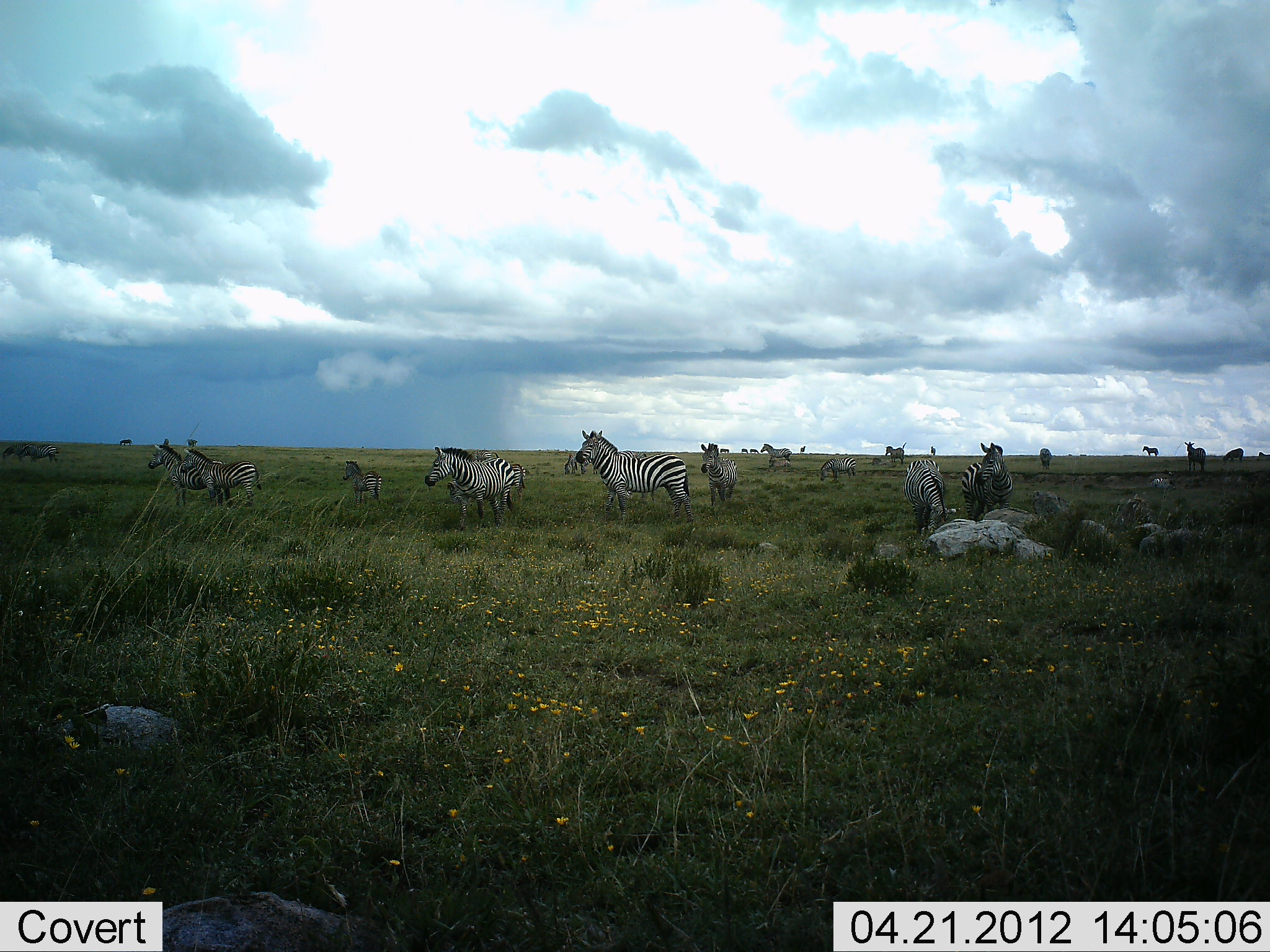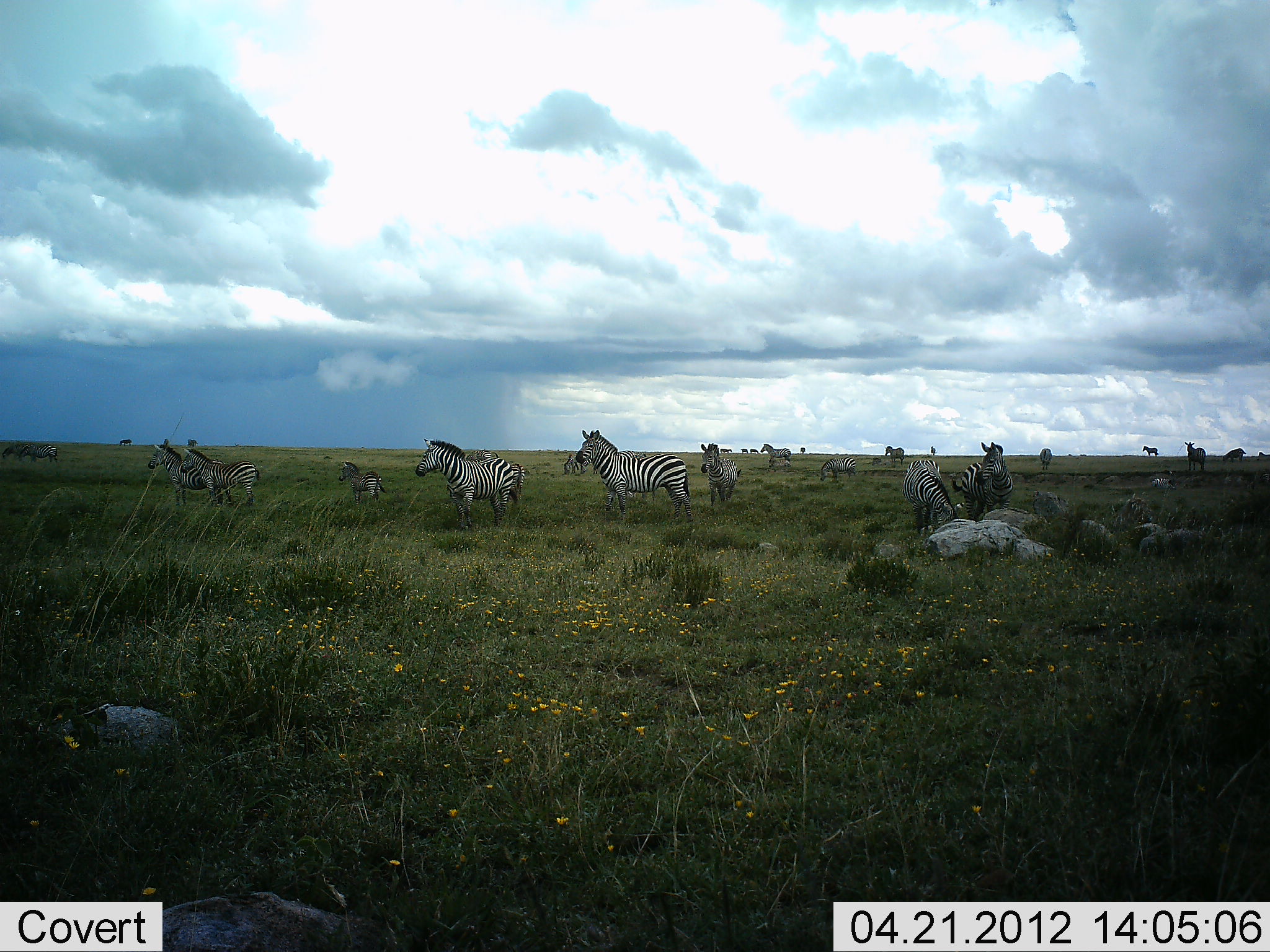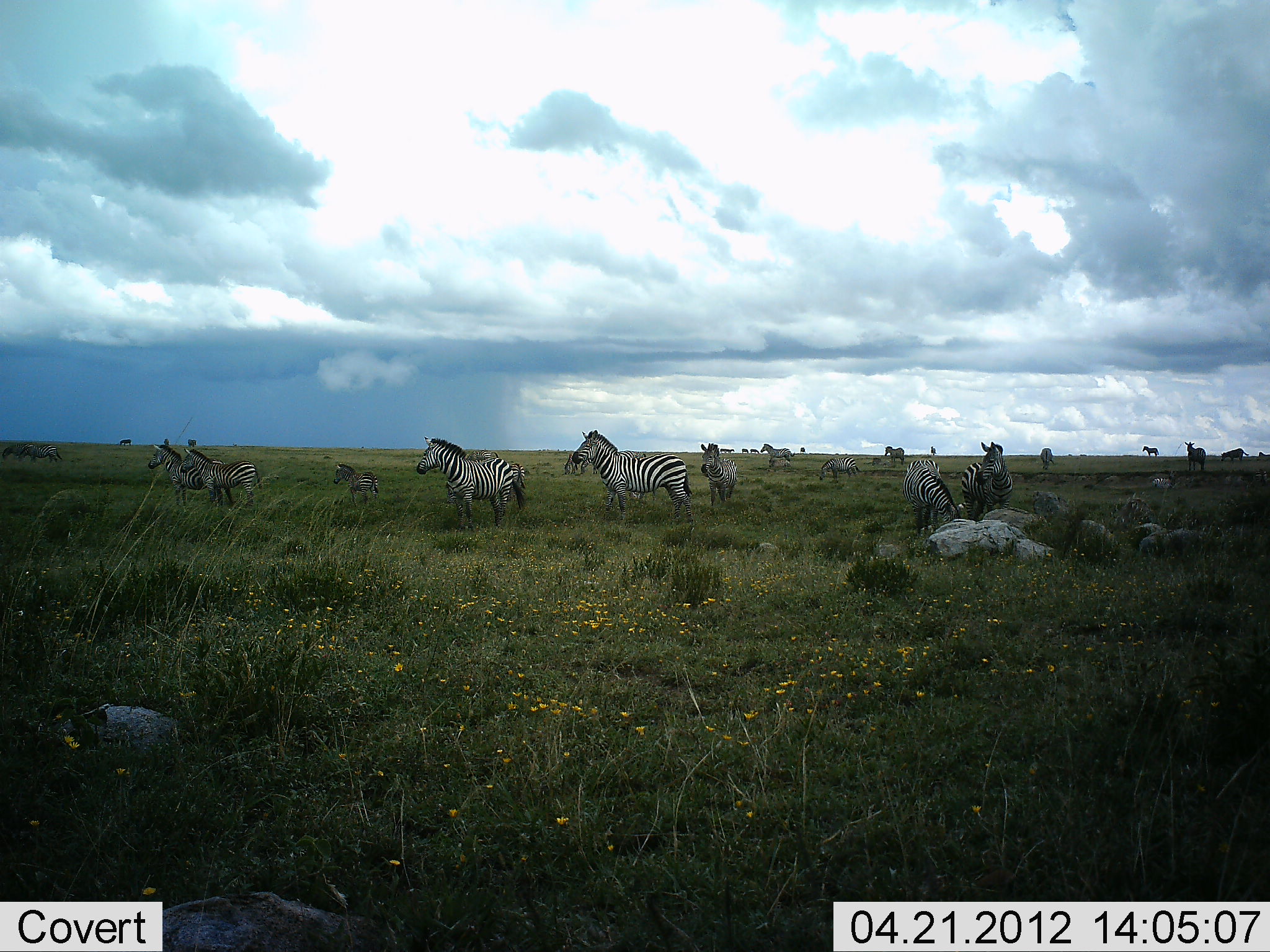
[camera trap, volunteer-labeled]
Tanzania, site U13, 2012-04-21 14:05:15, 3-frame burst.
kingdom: Animalia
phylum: Chordata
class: Mammalia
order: Perissodactyla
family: Equidae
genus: Equus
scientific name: Equus quagga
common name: plains zebra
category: zebra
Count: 11-50.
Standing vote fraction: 95%.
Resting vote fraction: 0%.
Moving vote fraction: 10%.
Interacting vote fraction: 10%.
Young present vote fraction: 38%.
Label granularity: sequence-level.